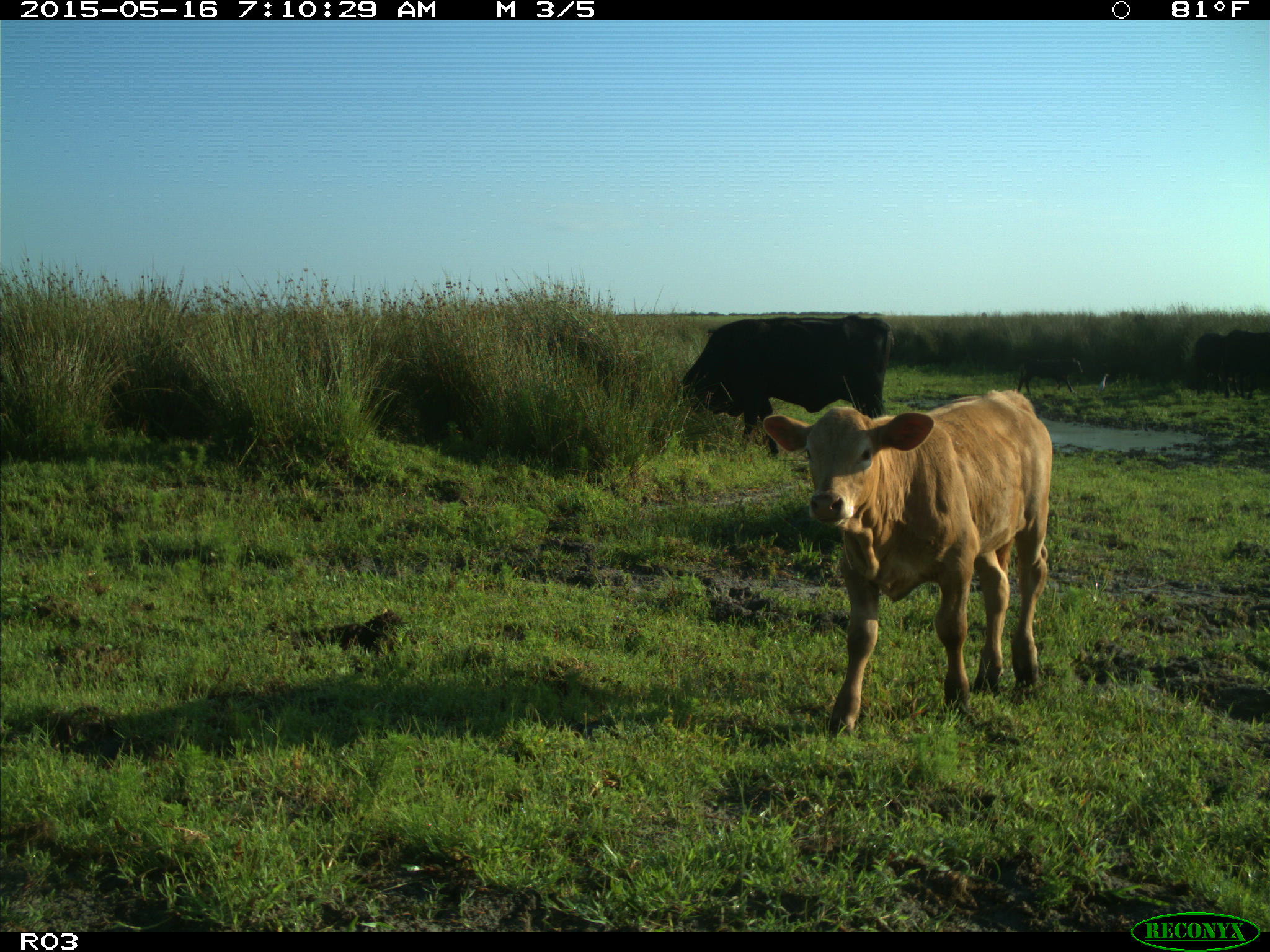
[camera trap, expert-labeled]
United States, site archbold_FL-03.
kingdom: Animalia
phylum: Chordata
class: Mammalia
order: Artiodactyla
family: Bovidae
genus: Bos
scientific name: Bos taurus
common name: domestic cow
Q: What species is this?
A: Bos taurus (domestic cow).